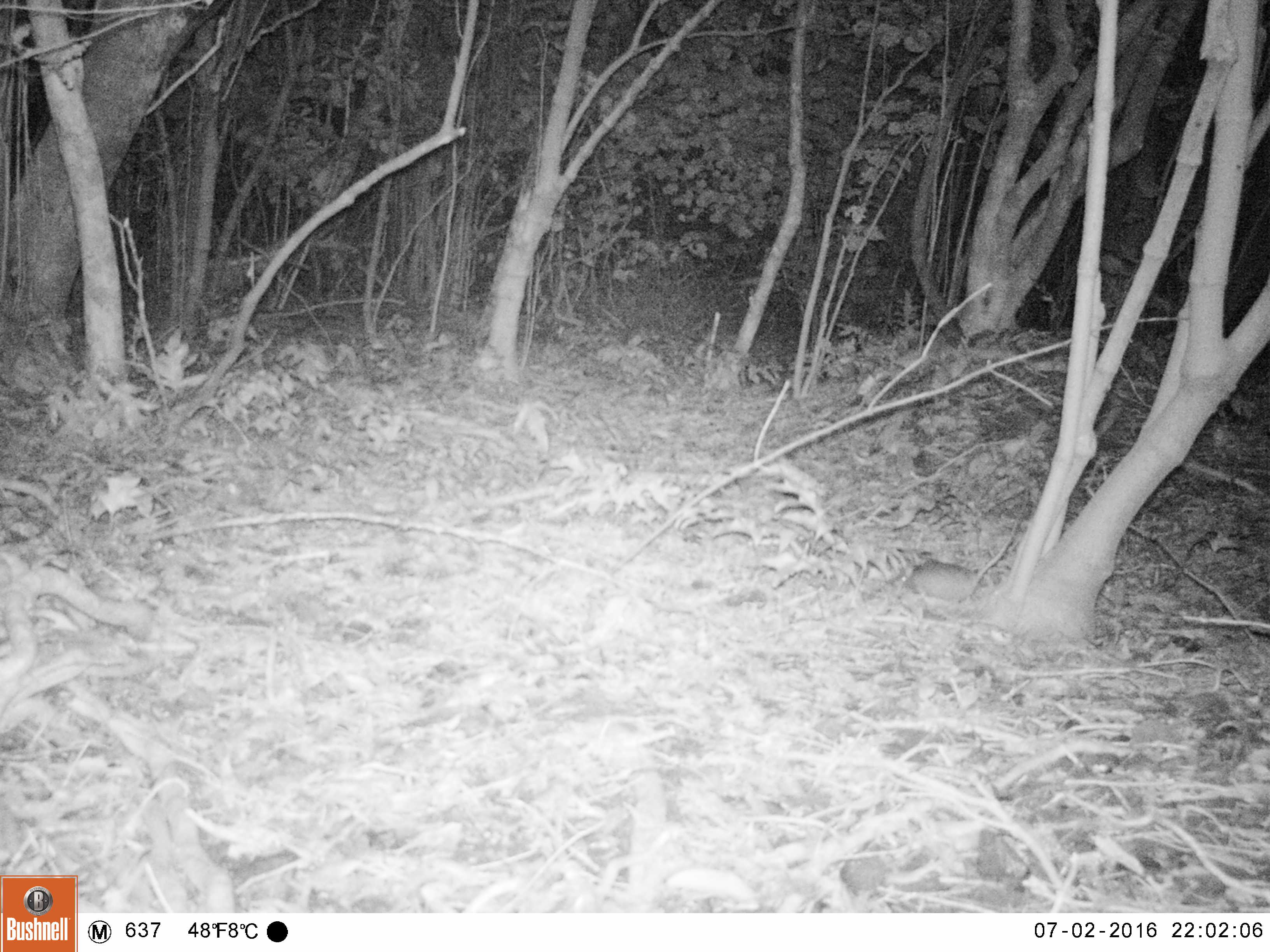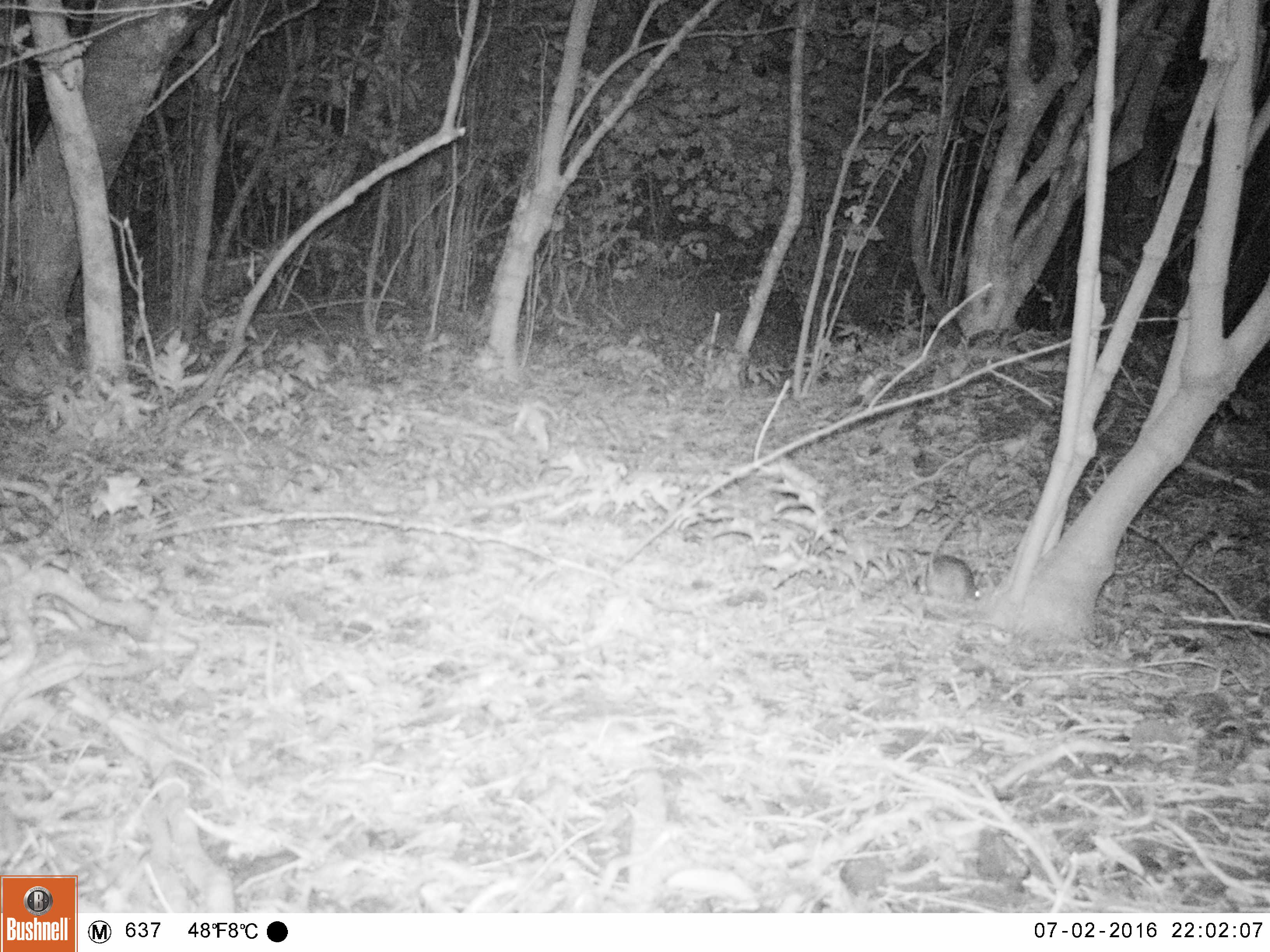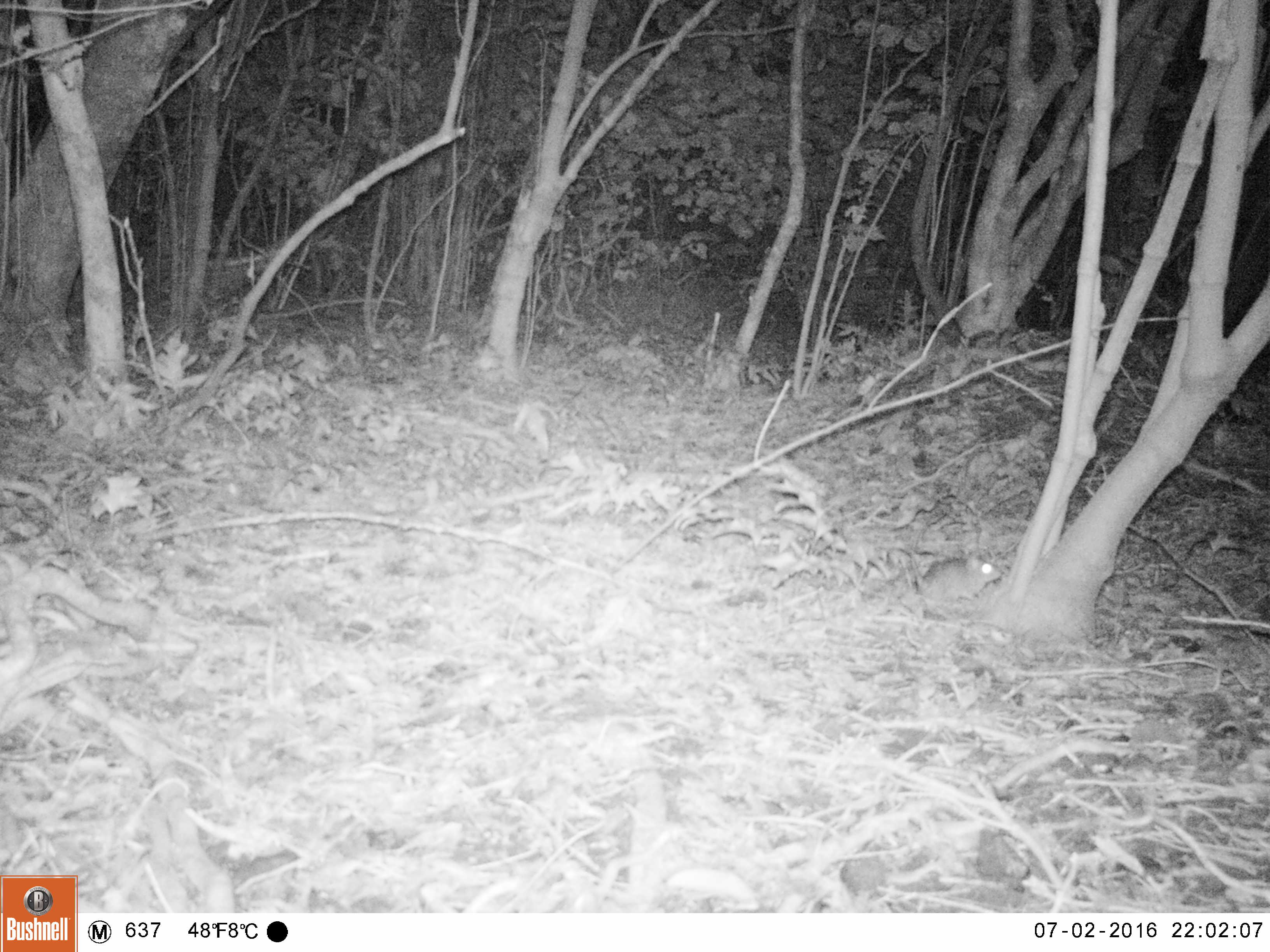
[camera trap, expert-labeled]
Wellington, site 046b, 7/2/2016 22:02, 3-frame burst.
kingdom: Animalia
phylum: Chordata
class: Mammalia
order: Rodentia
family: Muridae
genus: Rattus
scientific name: Rattus rattus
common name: ship rat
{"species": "ship rat (Rattus rattus)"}